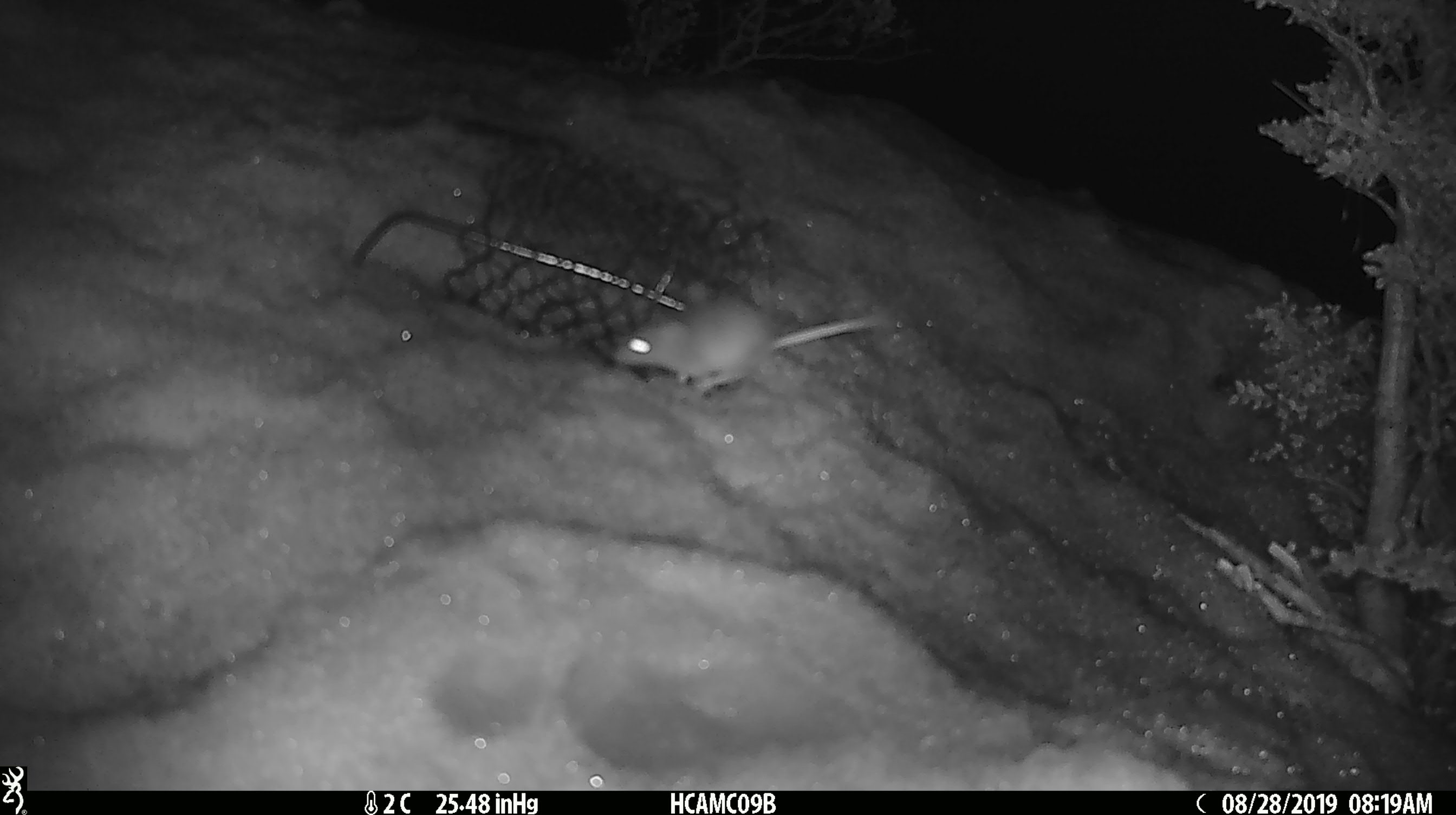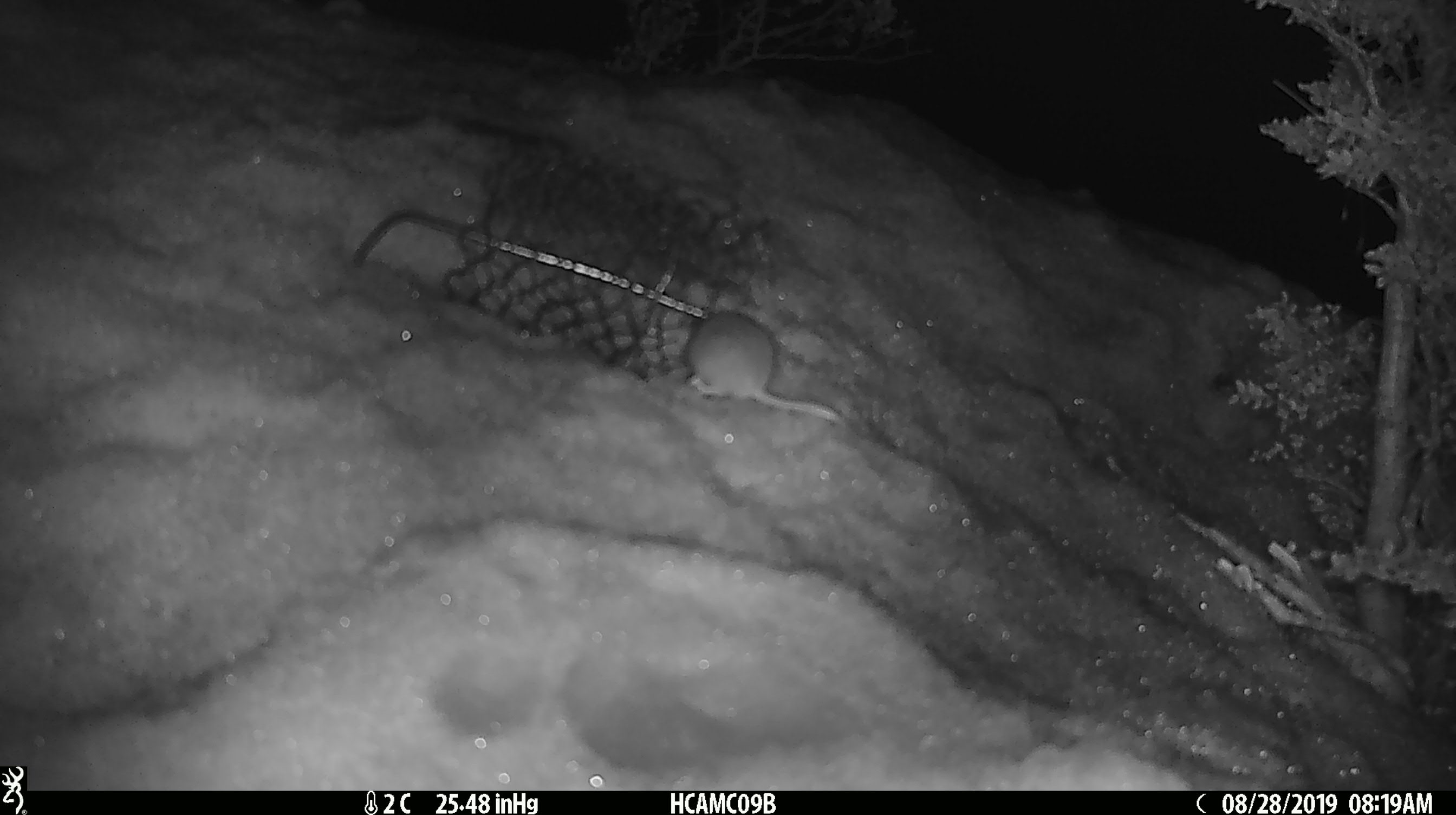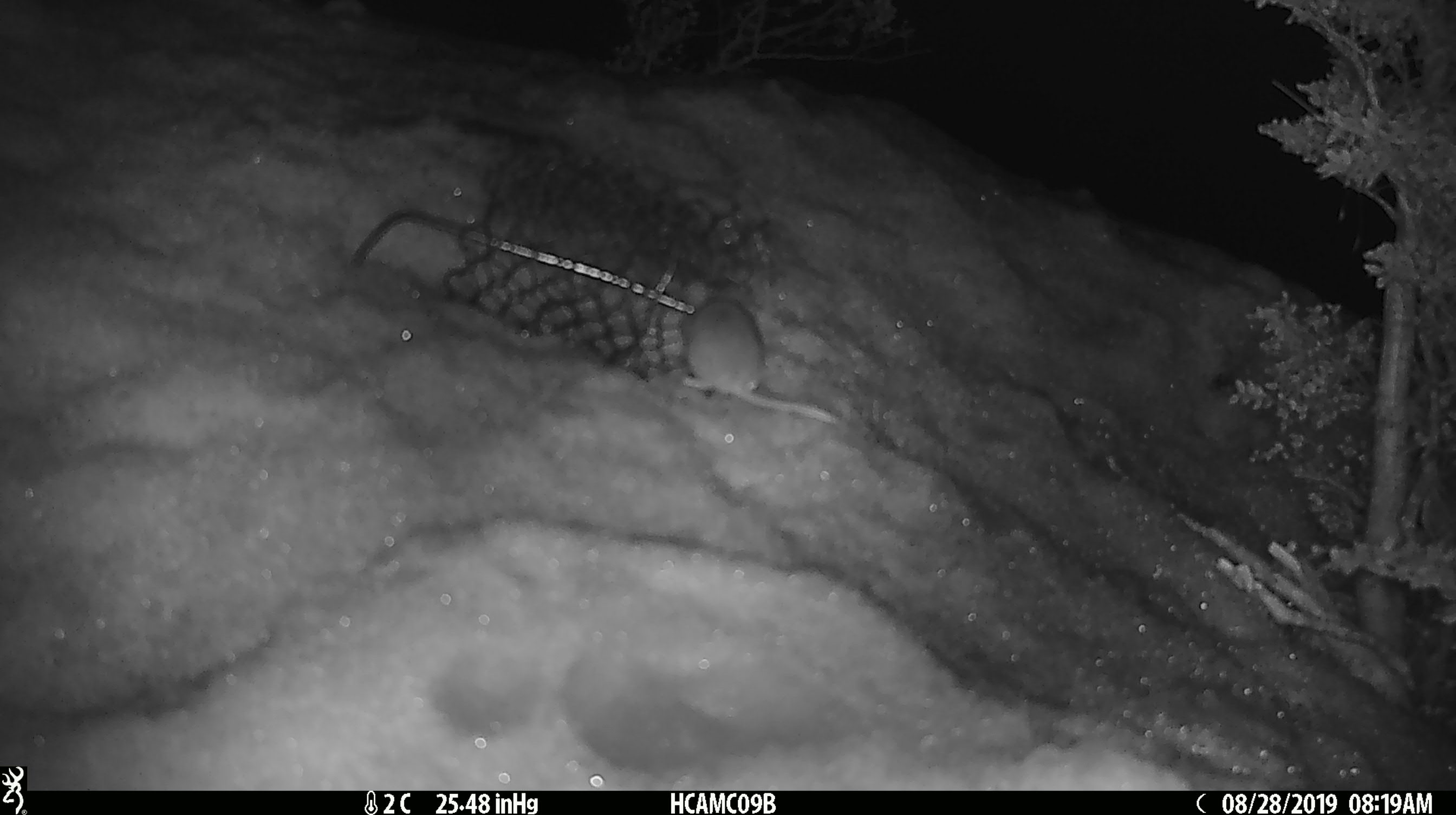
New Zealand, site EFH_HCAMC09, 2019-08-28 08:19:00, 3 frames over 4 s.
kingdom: Animalia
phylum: Chordata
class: Mammalia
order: Rodentia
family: Muridae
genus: Mus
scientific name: Mus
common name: mouse